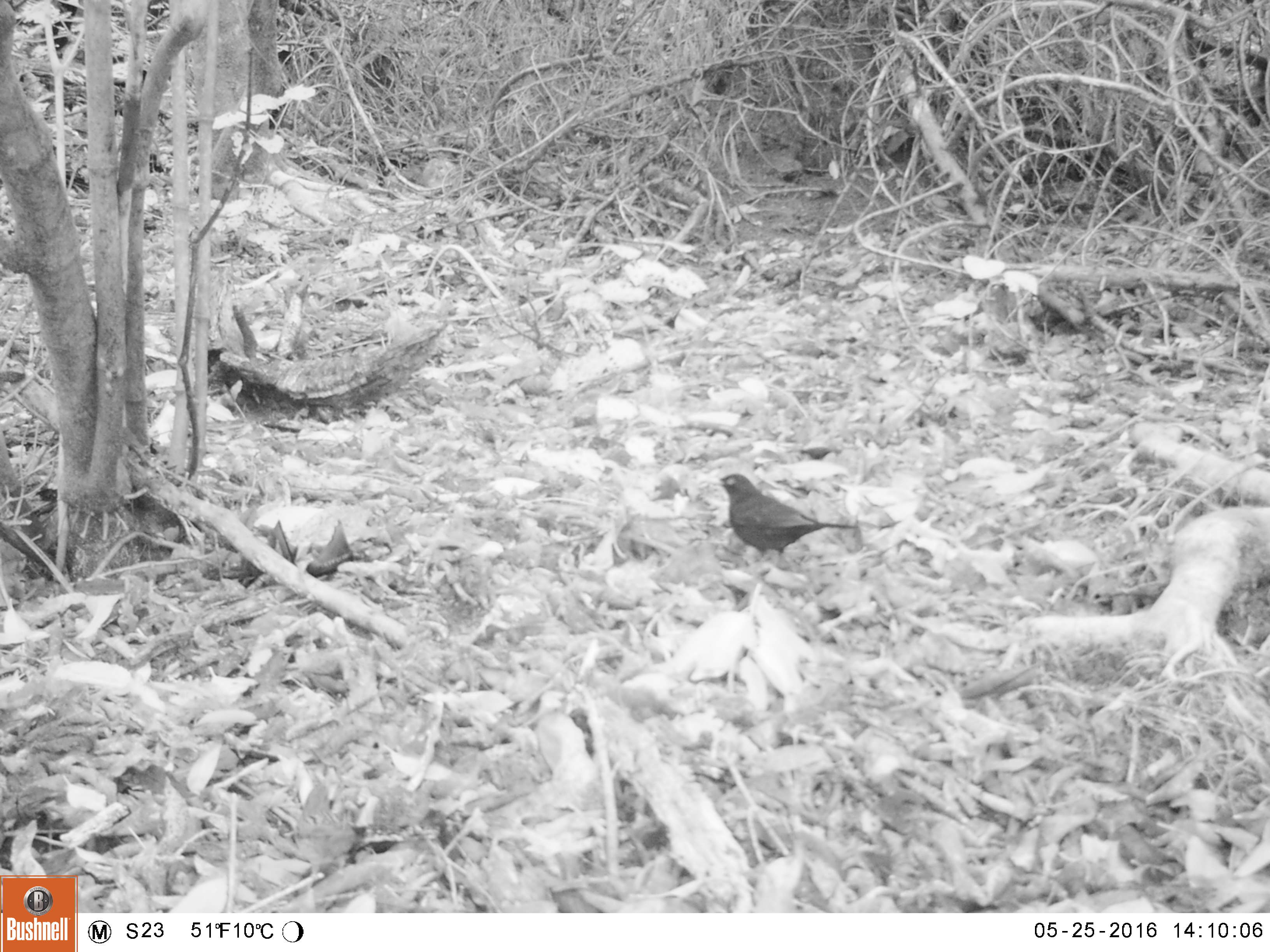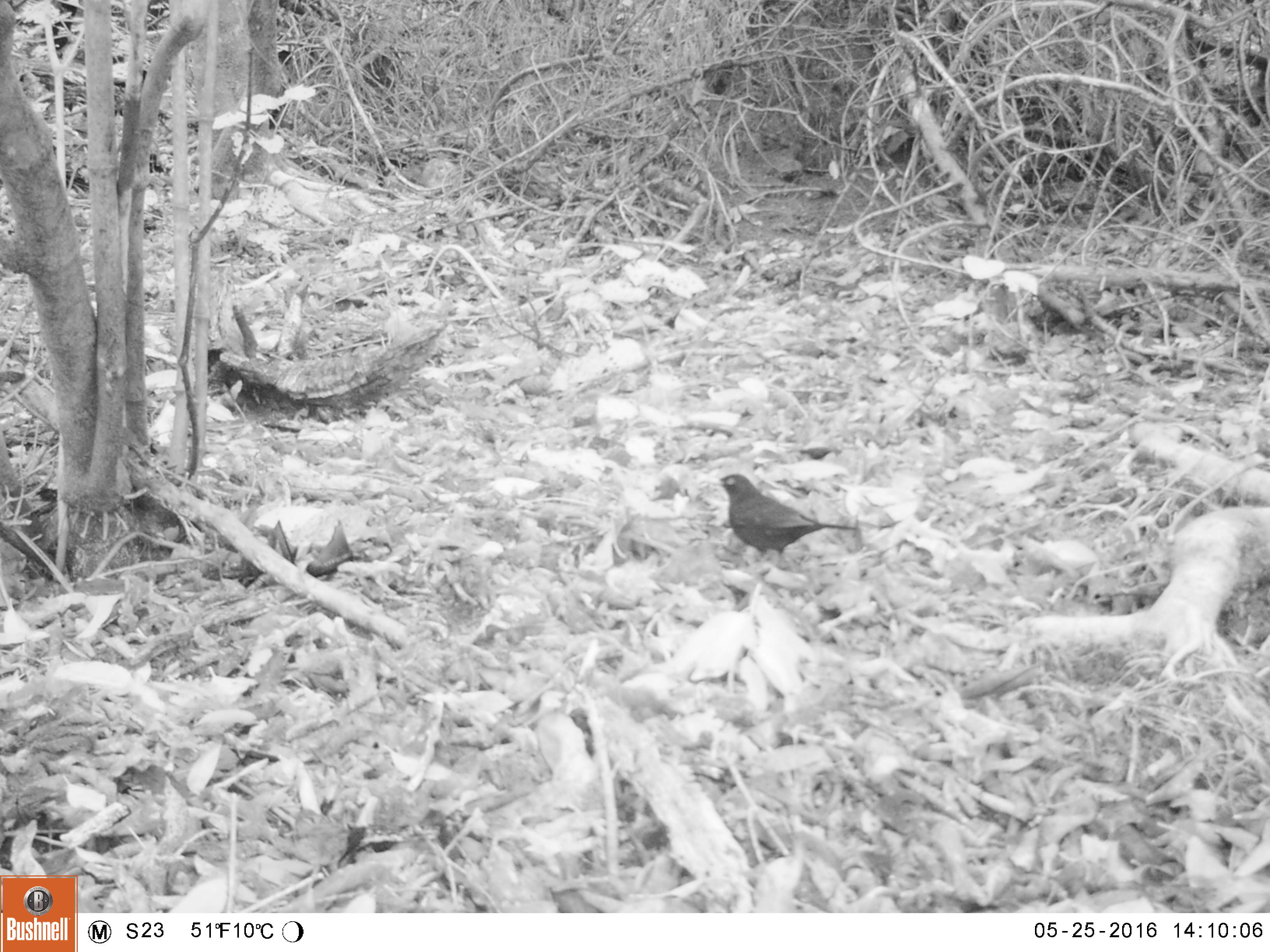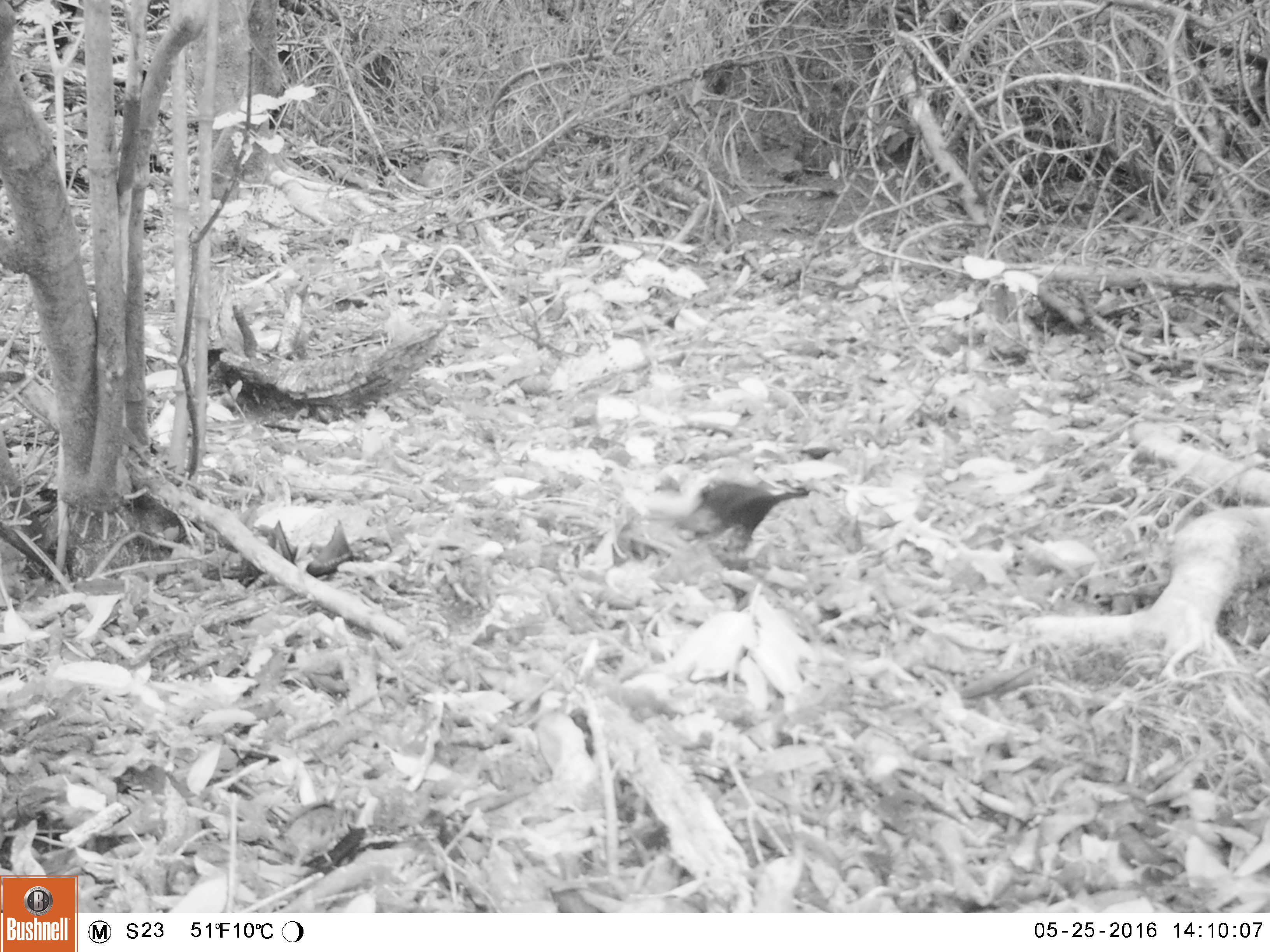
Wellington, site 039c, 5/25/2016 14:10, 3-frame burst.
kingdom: Animalia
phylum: Chordata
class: Aves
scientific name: Aves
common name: bird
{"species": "bird (Aves)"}